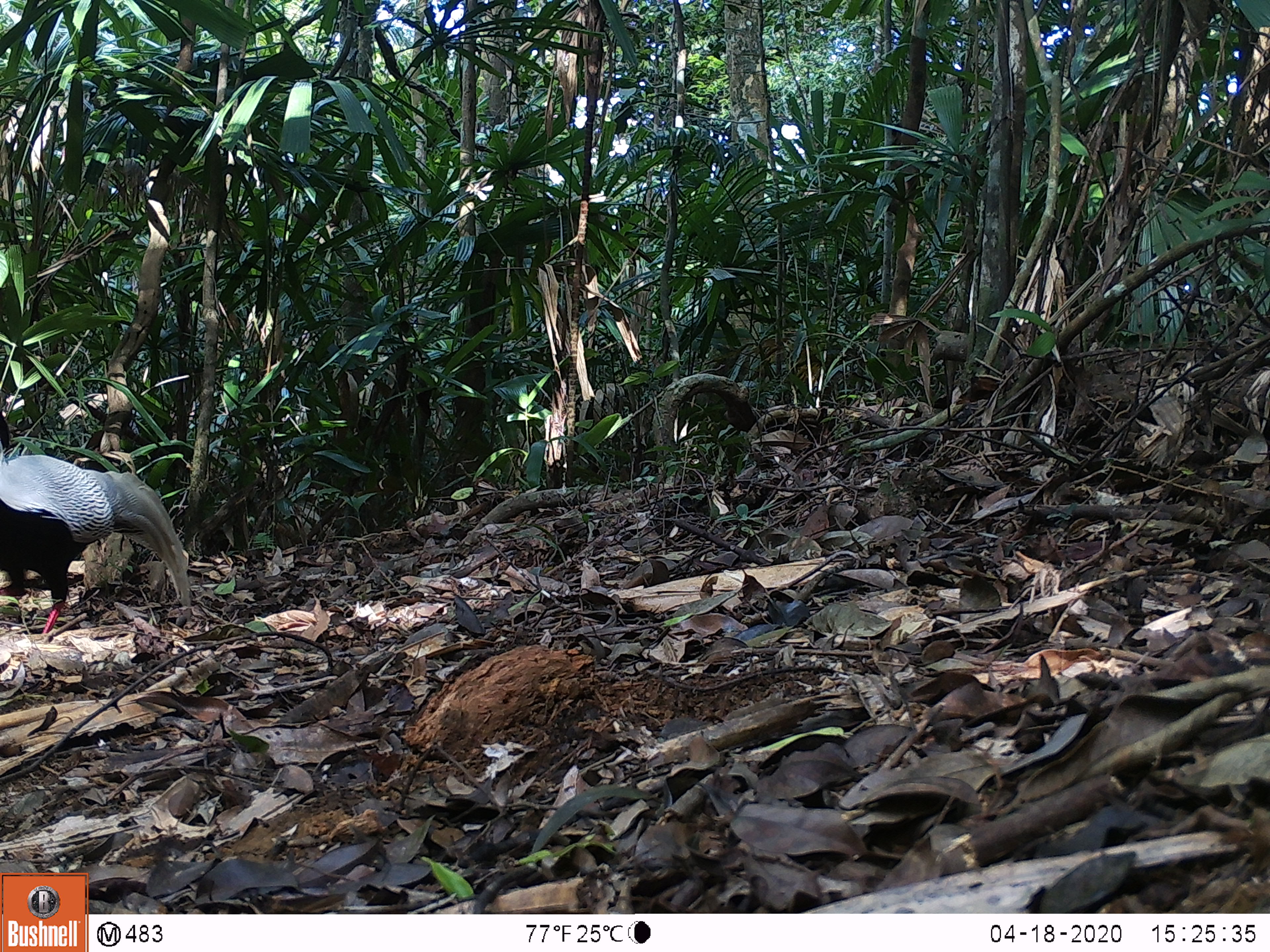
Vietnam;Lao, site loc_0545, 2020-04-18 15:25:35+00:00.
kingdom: Animalia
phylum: Chordata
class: Aves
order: Galliformes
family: Phasianidae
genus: Lophura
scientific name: Lophura nycthemera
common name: silver pheasant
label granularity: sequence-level